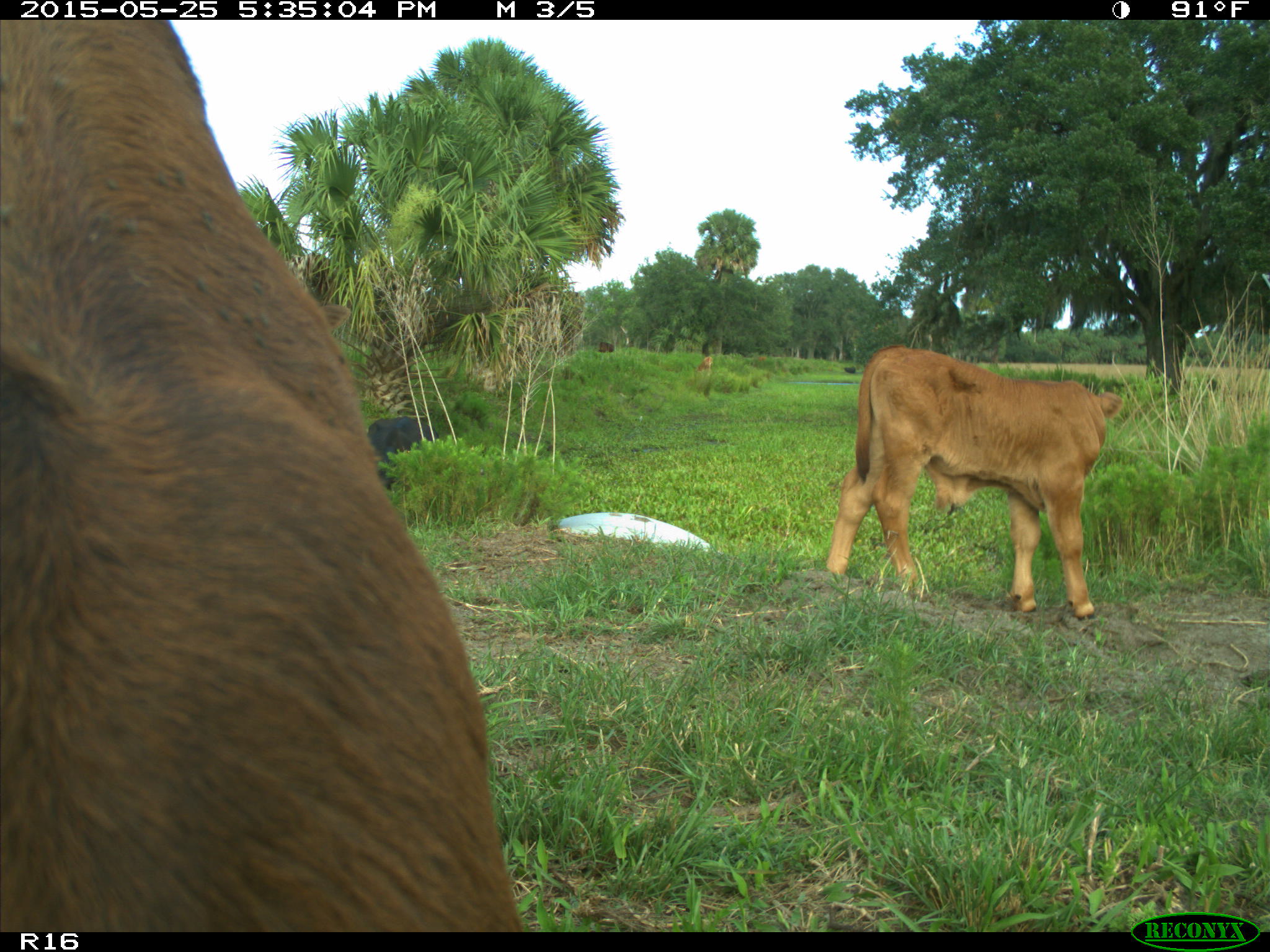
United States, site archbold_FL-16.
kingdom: Animalia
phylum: Chordata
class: Mammalia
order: Artiodactyla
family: Bovidae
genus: Bos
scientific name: Bos taurus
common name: domestic cow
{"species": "Bos taurus (domestic cow)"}